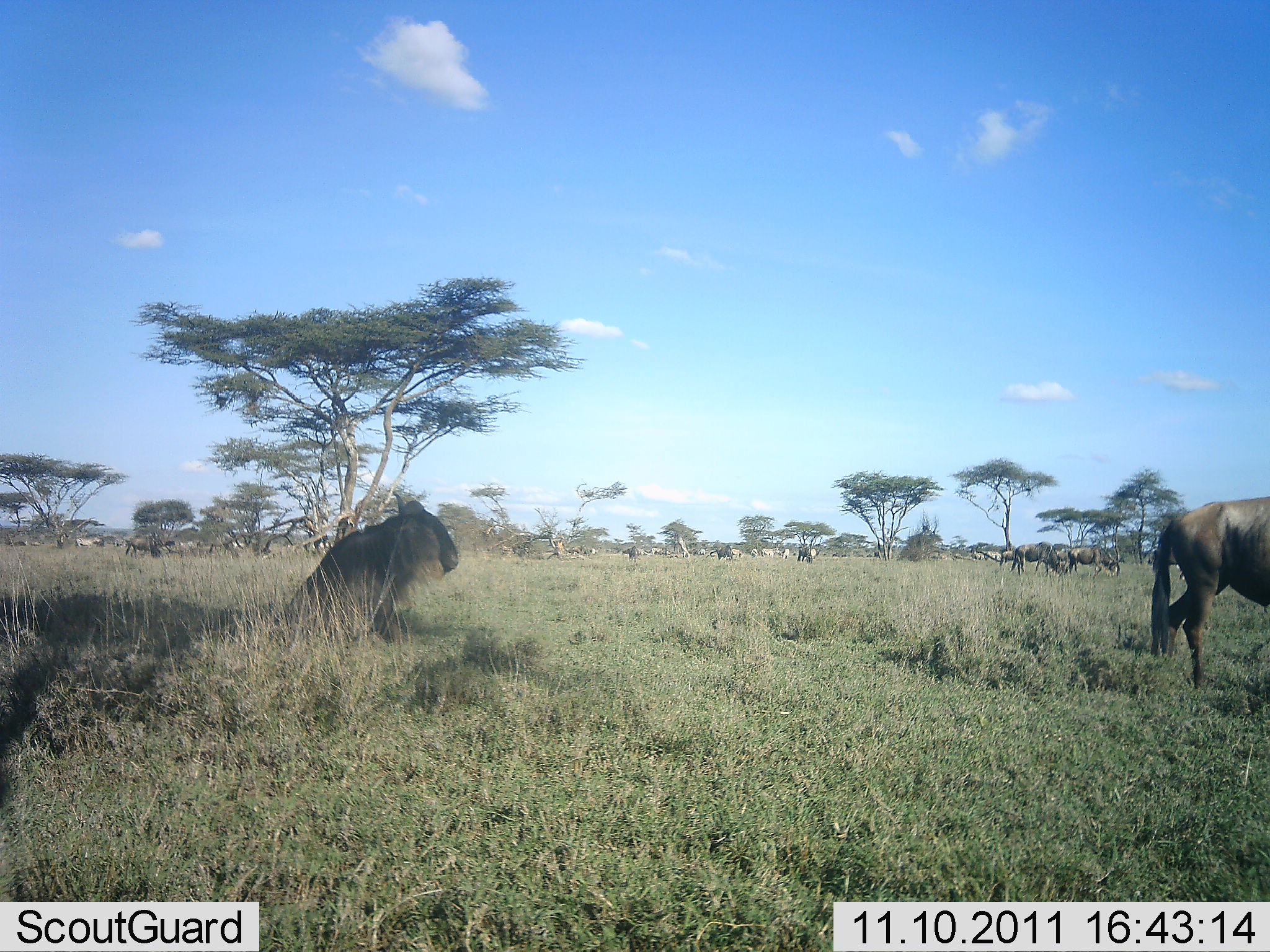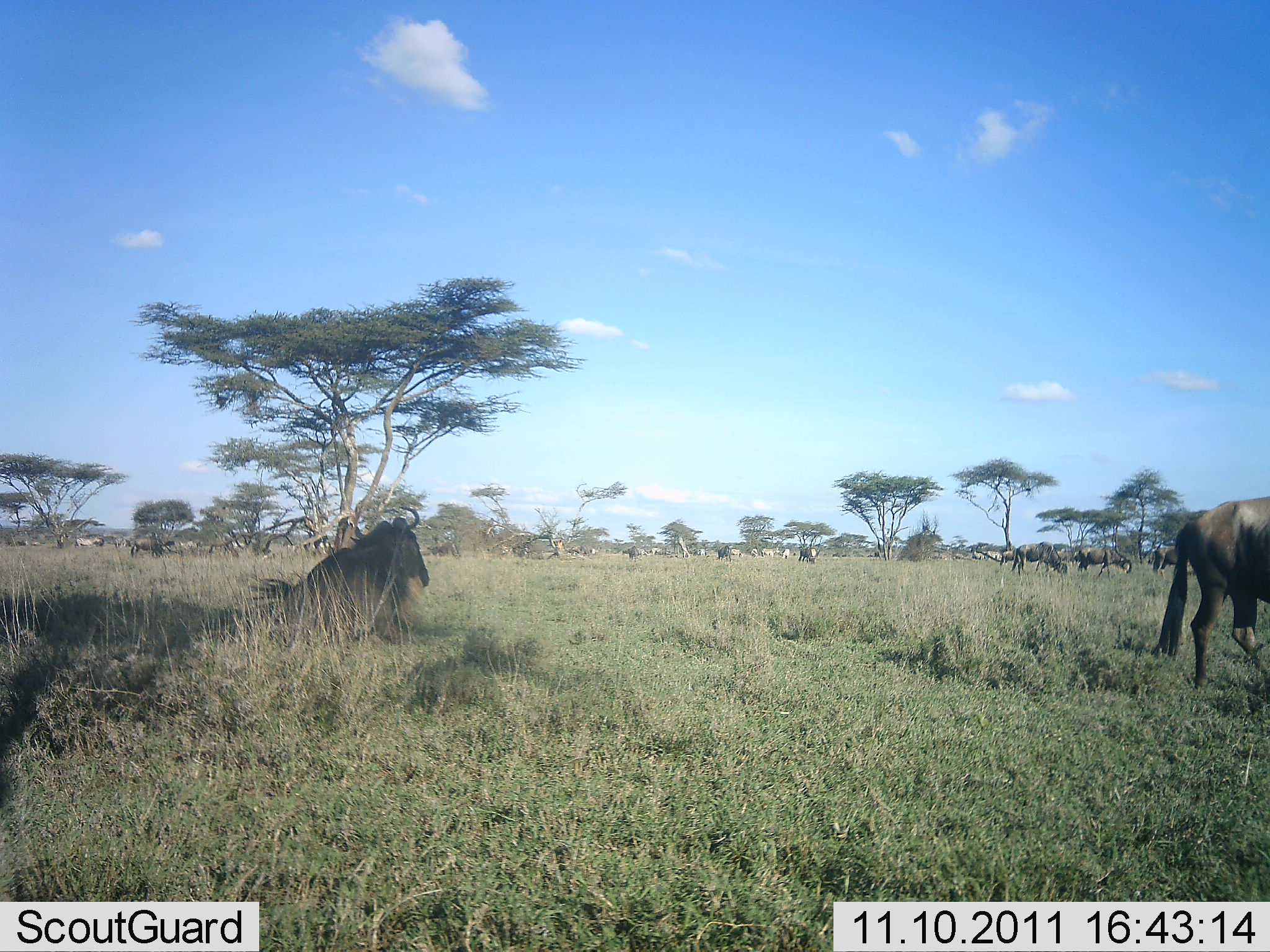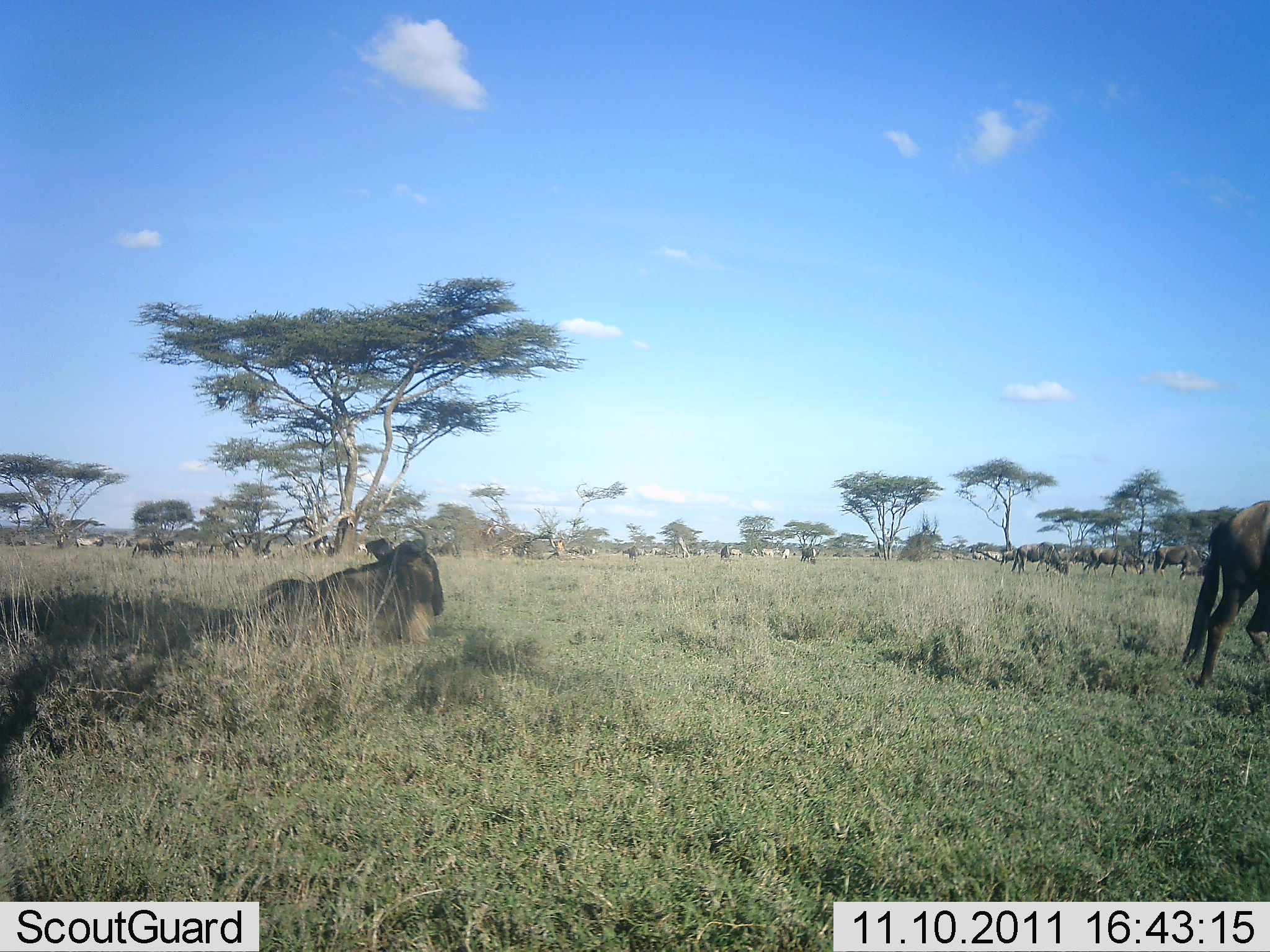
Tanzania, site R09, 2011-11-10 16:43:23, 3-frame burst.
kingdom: Animalia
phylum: Chordata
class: Mammalia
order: Artiodactyla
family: Bovidae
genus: Connochaetes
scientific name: Connochaetes taurinus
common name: blue wildebeest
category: wildebeest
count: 11-50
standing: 82%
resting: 100%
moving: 73%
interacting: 9%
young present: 0%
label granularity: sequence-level